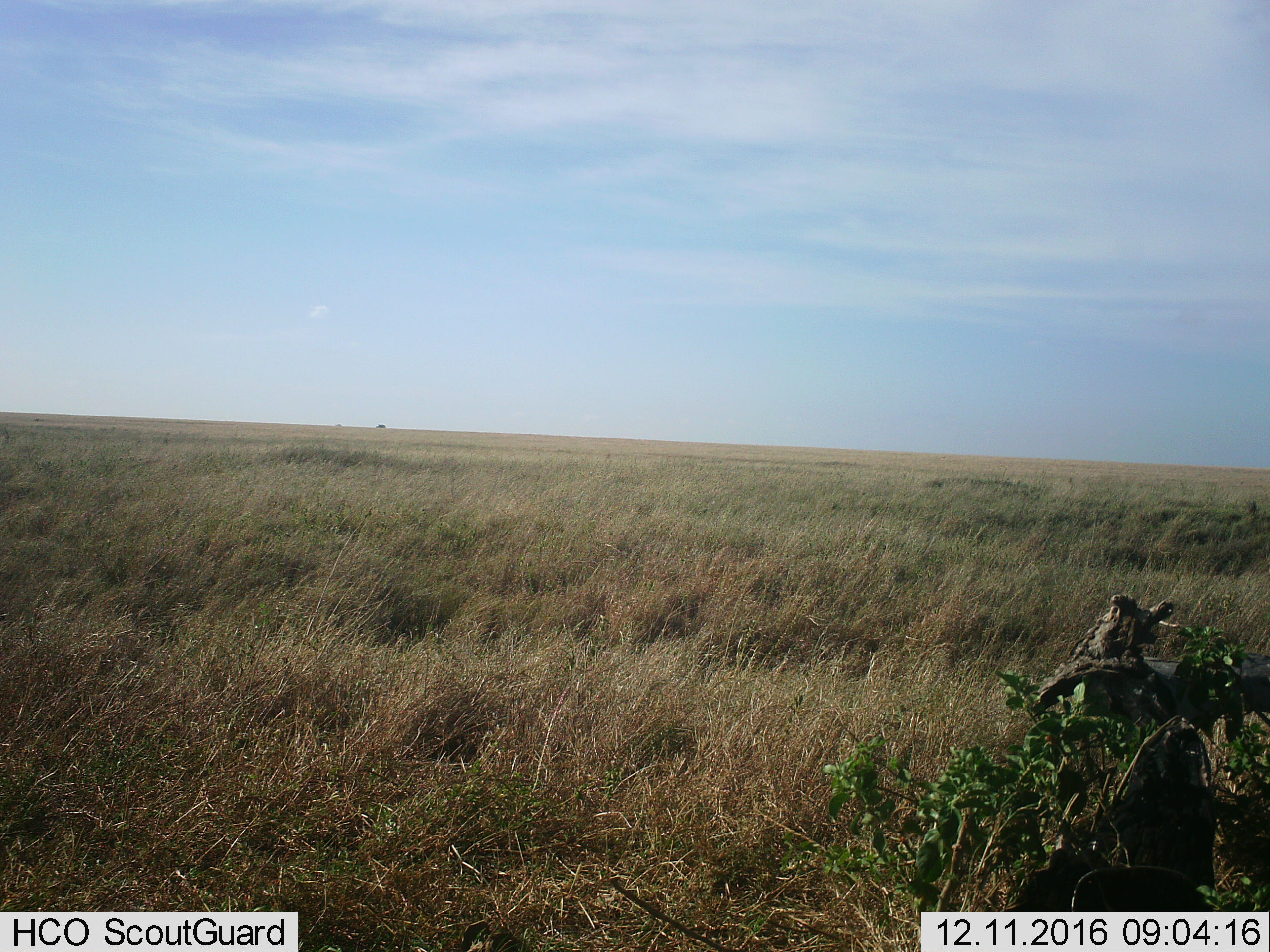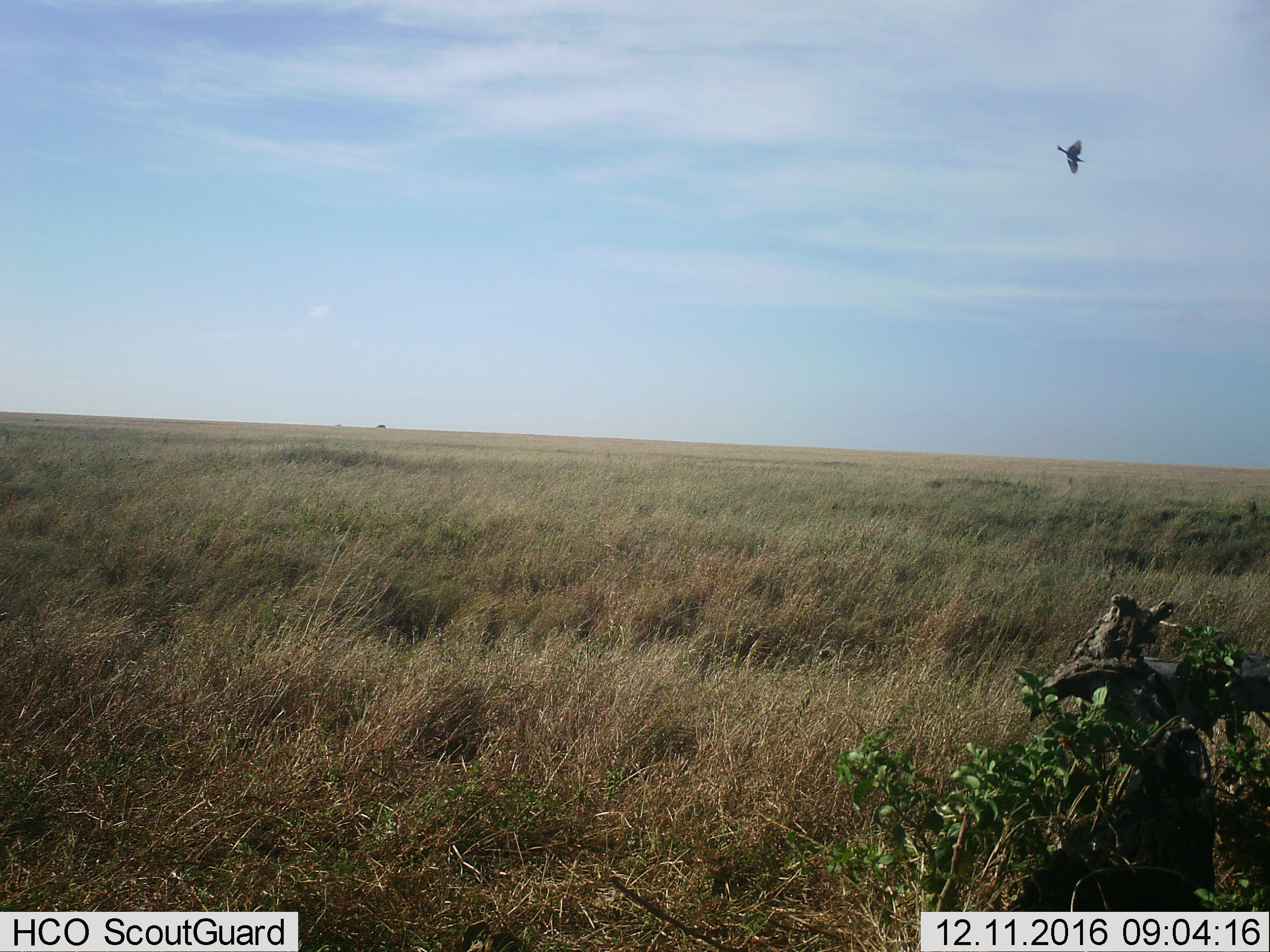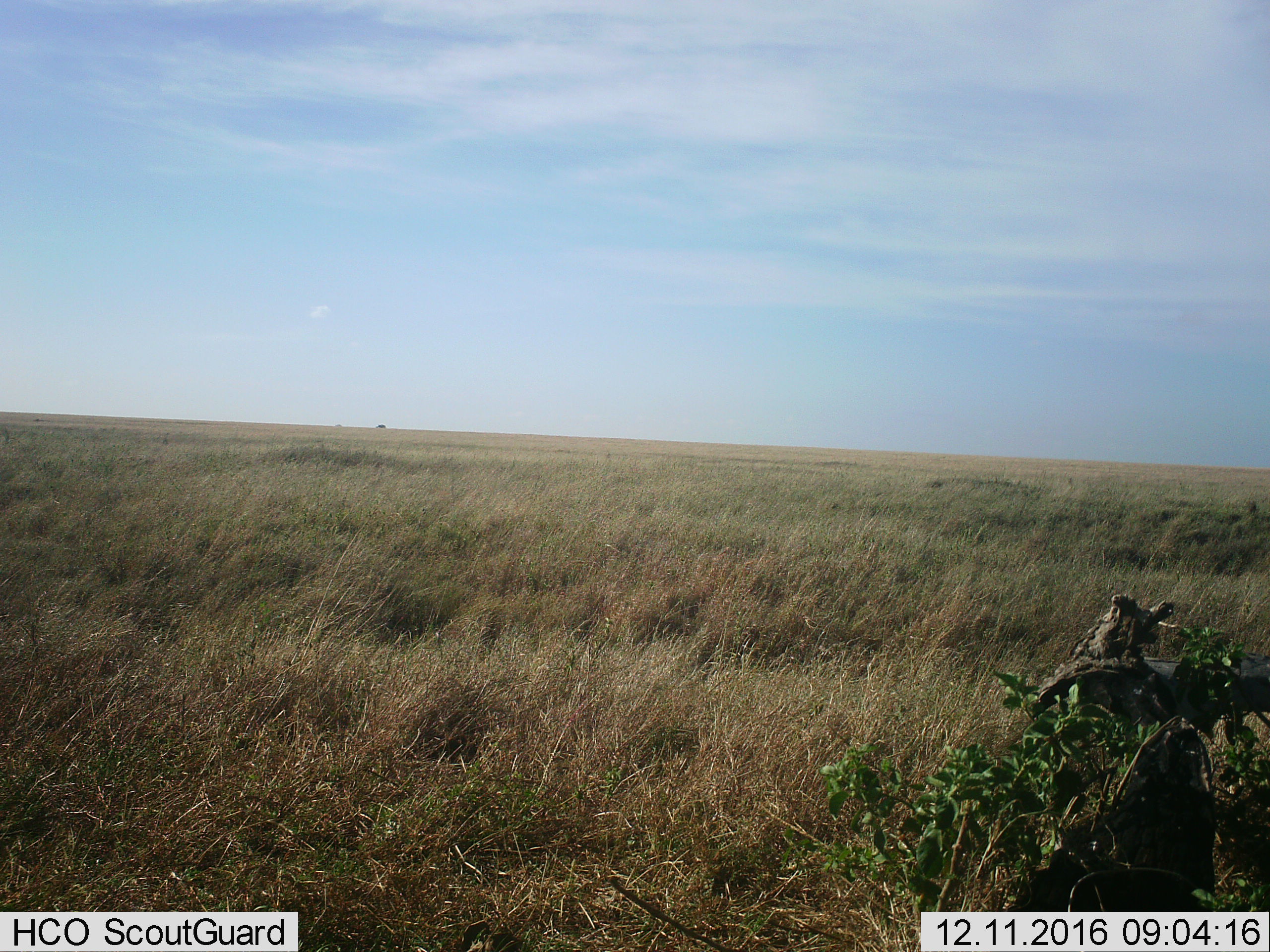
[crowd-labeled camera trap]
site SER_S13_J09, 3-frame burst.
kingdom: Animalia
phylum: Chordata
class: Aves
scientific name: Aves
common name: bird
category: birdother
Birdother (bird) (Aves), count 1. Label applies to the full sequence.